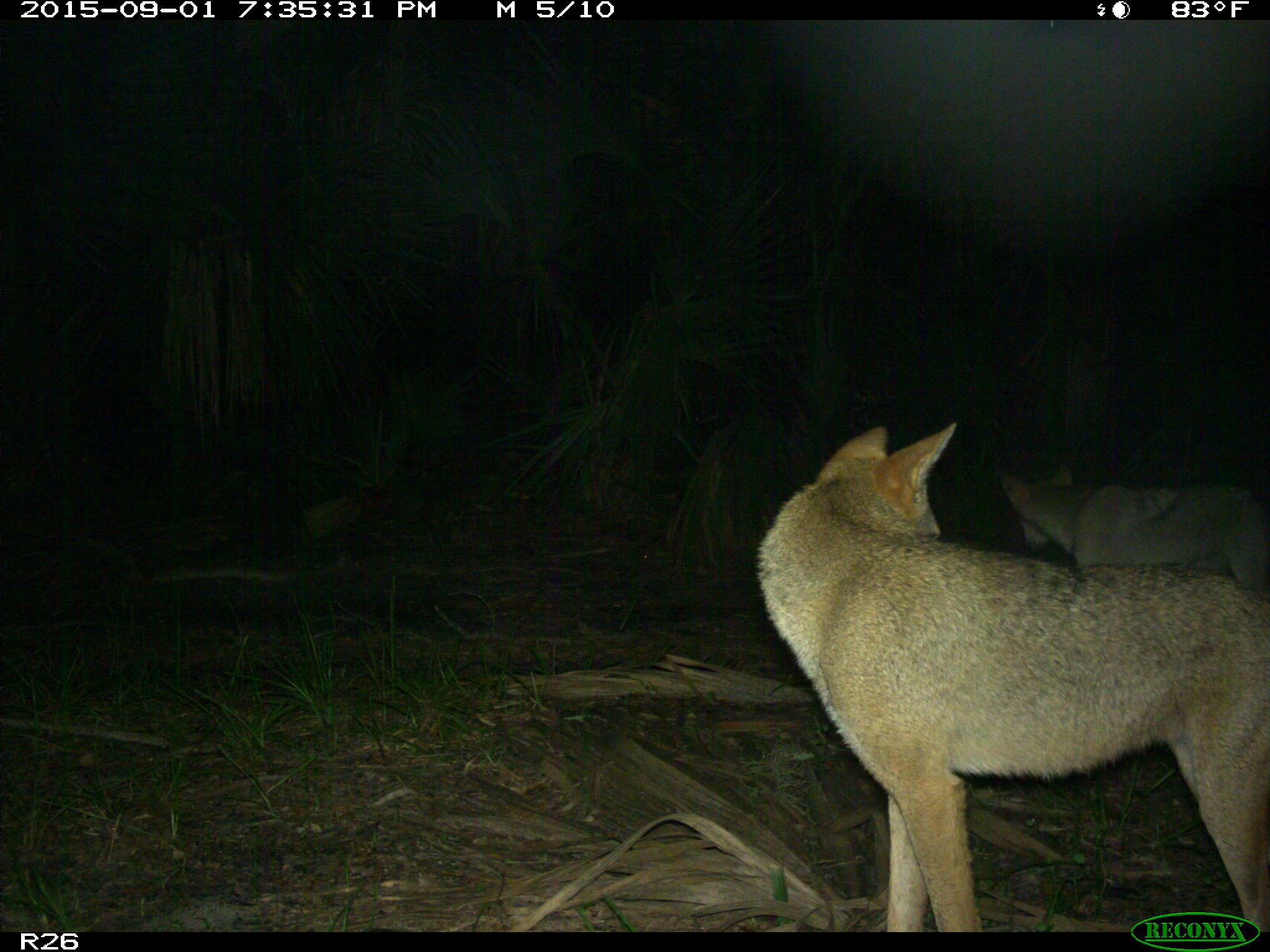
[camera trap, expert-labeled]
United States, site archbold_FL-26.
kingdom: Animalia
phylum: Chordata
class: Mammalia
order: Carnivora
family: Canidae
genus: Canis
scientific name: Canis latrans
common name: coyote